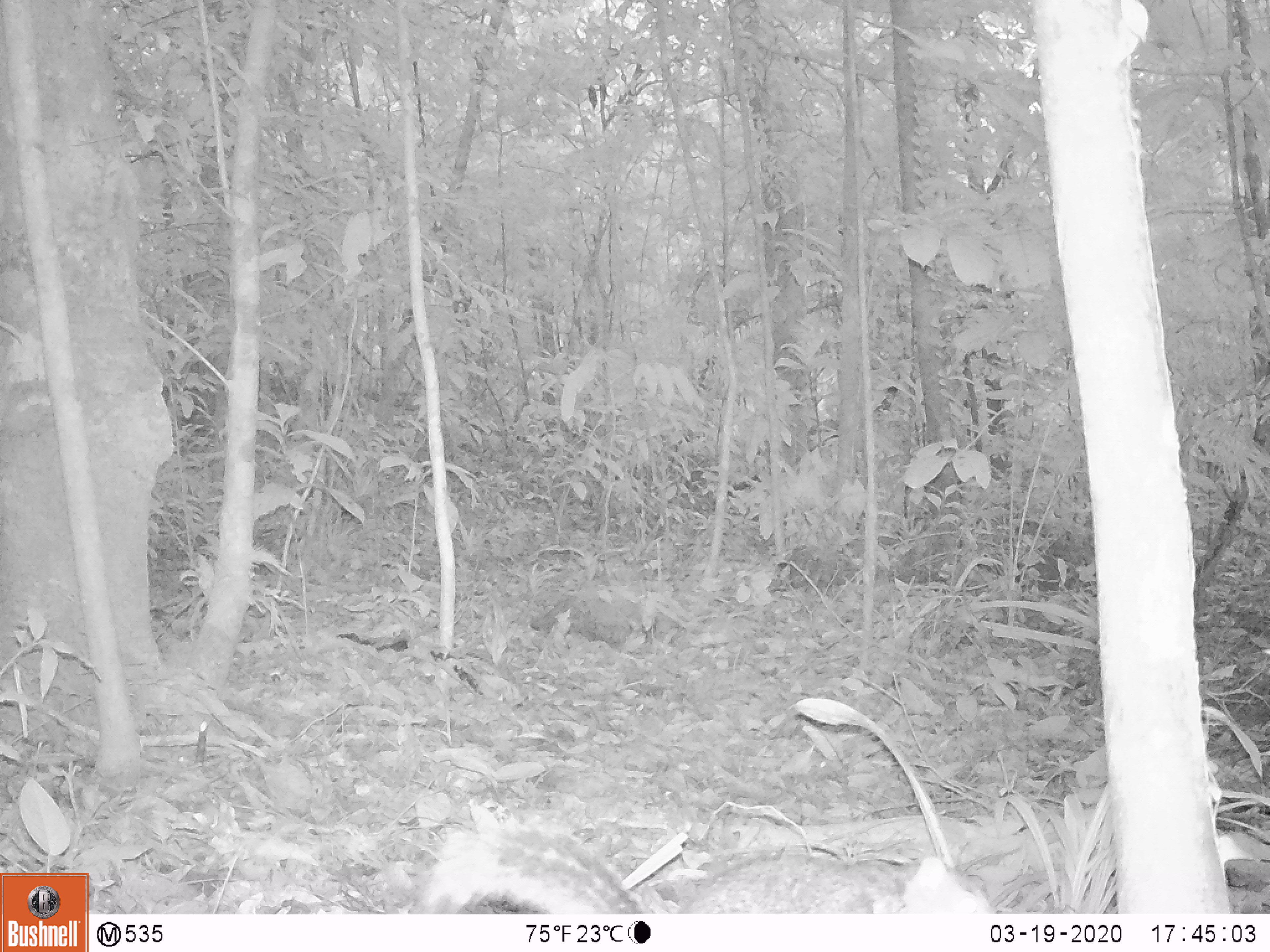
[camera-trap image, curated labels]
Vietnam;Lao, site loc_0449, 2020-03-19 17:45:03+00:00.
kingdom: Animalia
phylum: Chordata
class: Mammalia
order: Rodentia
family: Sciuridae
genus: Callosciurus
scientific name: Callosciurus erythraeus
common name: pallas's squirrel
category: pallass squirrel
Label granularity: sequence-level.